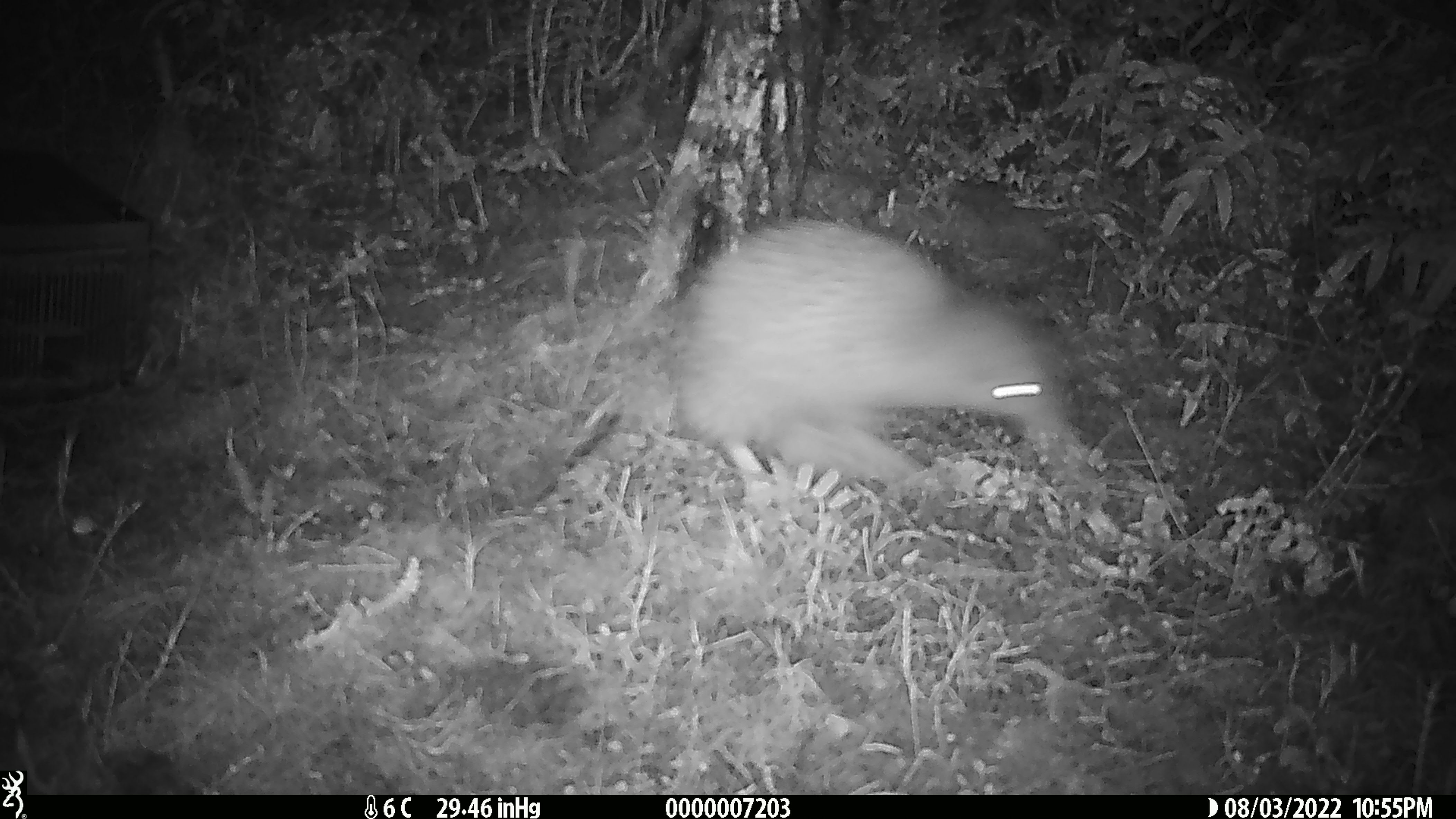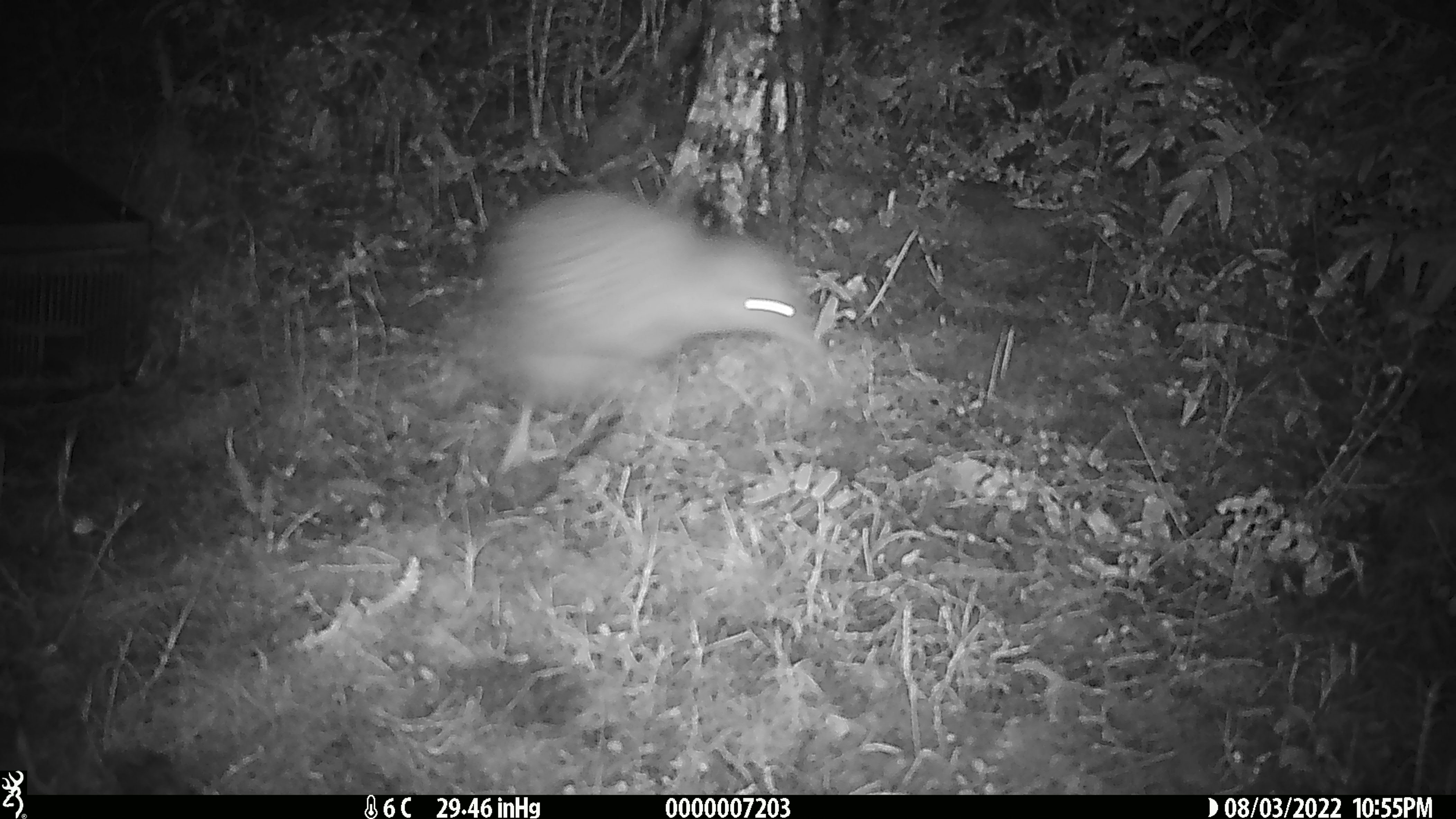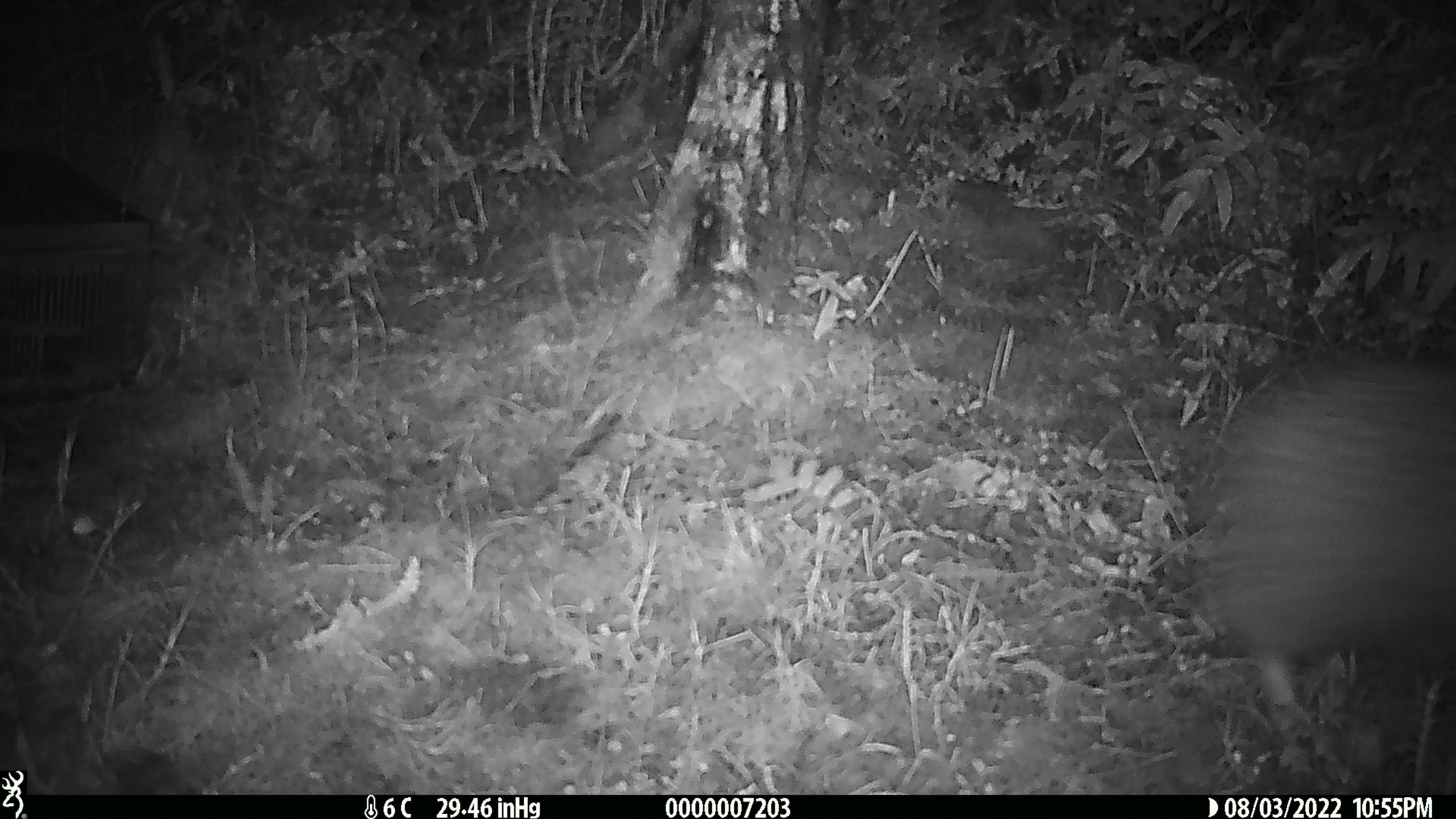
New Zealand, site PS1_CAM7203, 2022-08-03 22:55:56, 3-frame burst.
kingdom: Animalia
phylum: Chordata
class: Aves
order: Apterygiformes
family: Apterygidae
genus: Apteryx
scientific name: Apteryx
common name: kiwi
Kiwi (Apteryx).